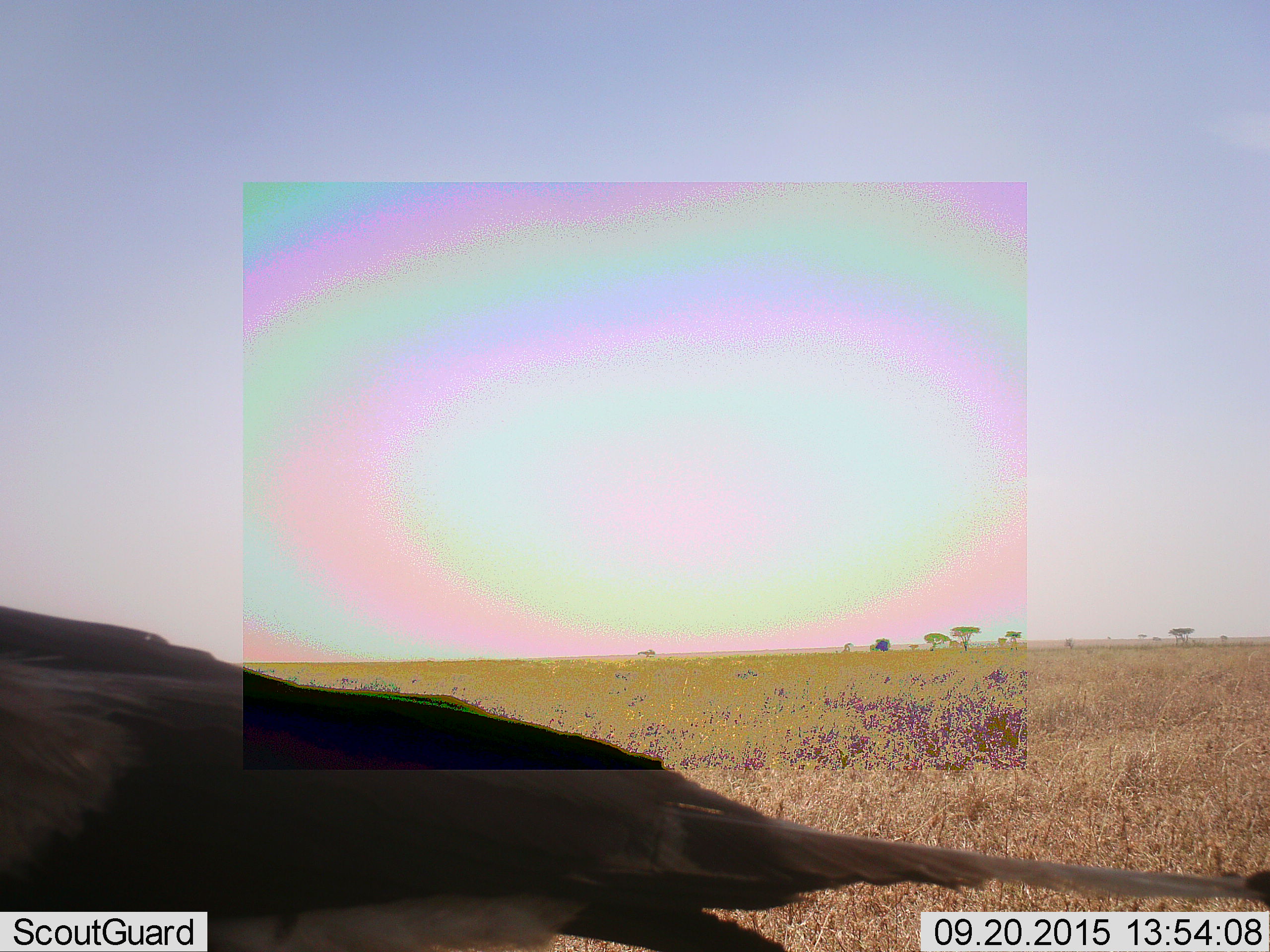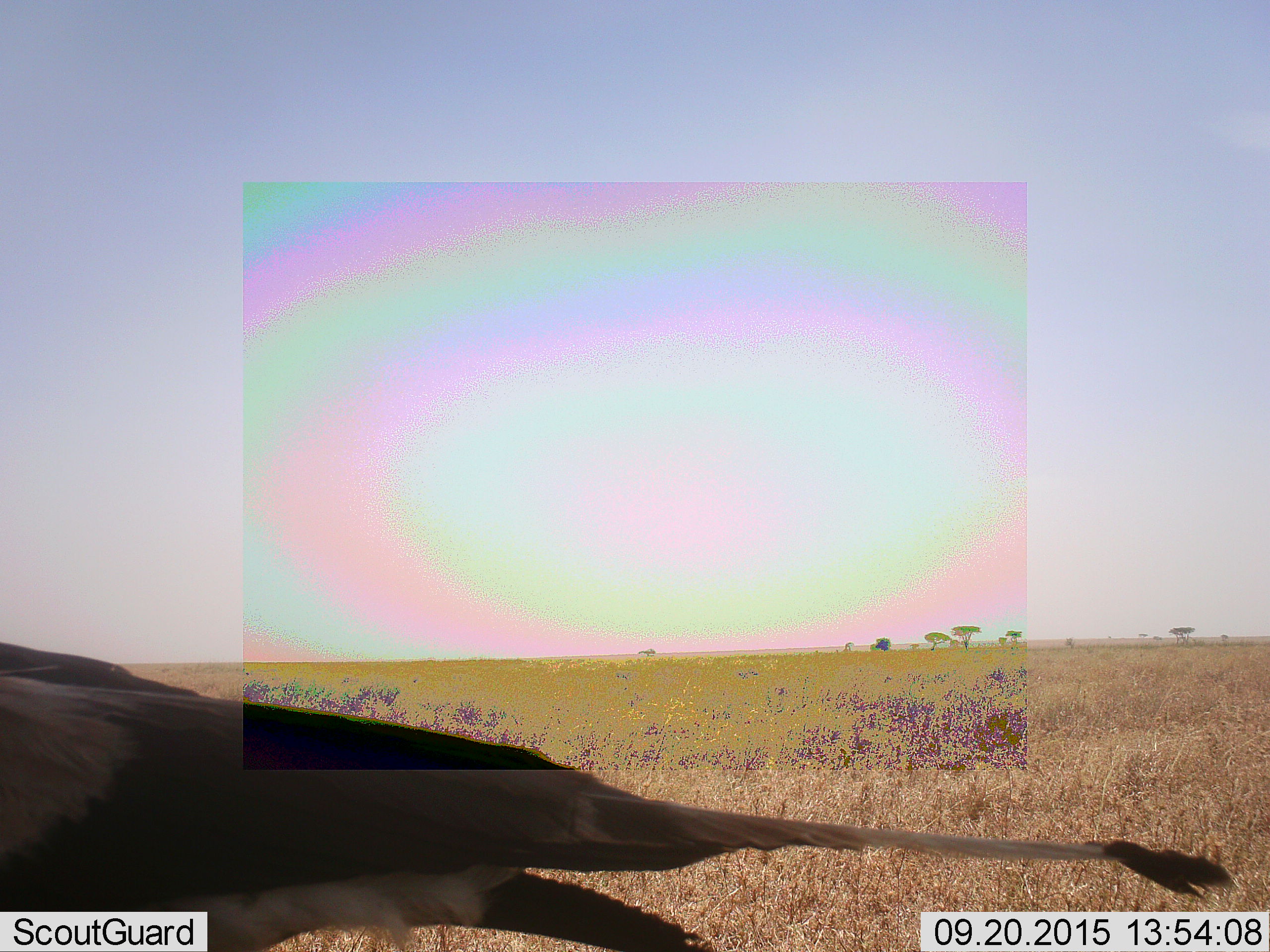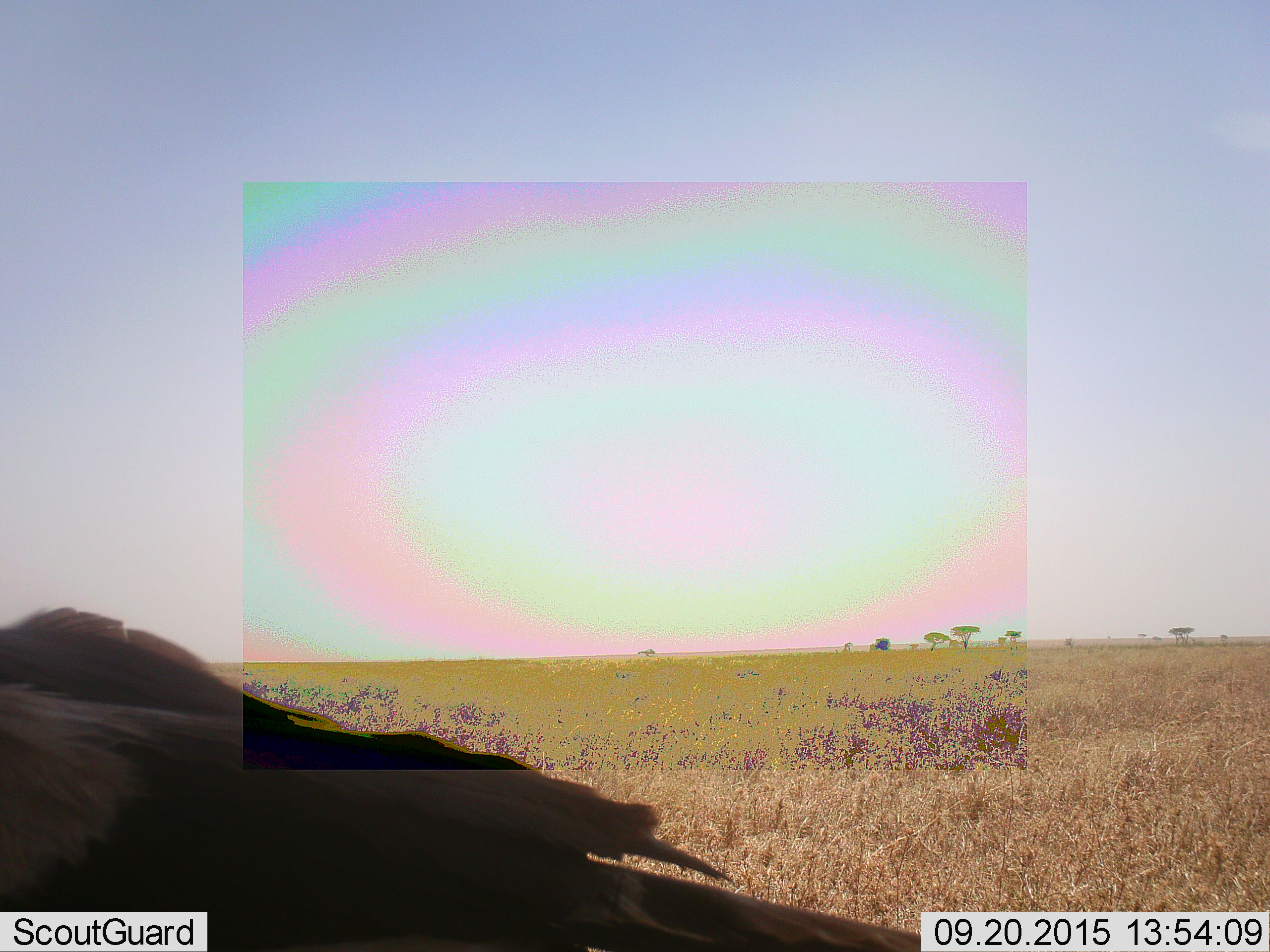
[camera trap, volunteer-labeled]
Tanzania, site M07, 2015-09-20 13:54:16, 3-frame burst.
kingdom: Animalia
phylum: Chordata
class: Aves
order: Accipitriformes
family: Sagittariidae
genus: Sagittarius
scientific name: Sagittarius serpentarius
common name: secretary bird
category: secretarybird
Secretarybird (secretary bird) (Sagittarius serpentarius), count 1. Behavior (volunteer vote fractions): standing 33%, resting 0%, moving 67%, interacting 0%. Young present (vote fraction): 0%. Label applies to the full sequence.